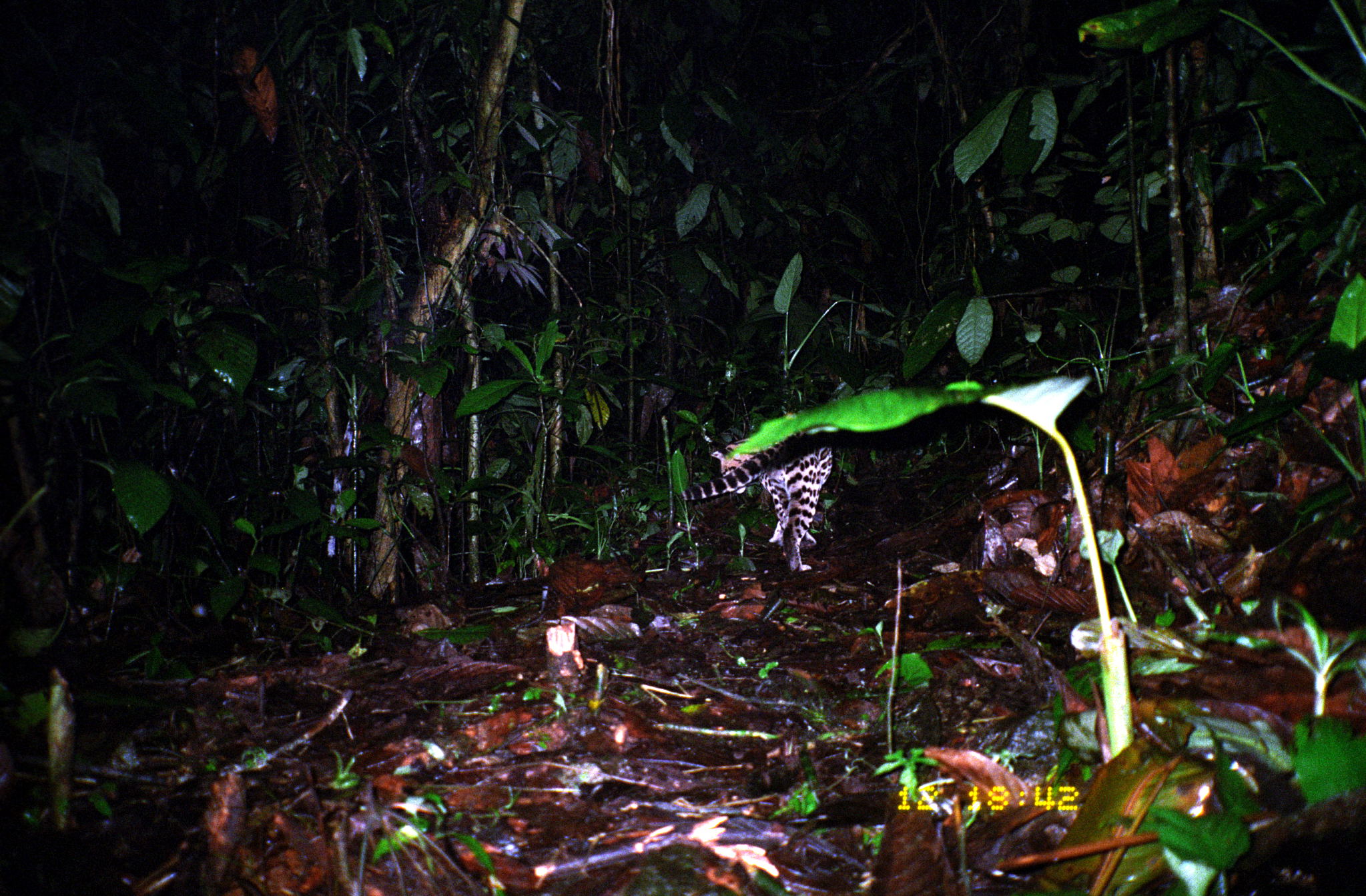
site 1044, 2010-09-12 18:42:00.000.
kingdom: Animalia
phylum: Chordata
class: Mammalia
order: Carnivora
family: Felidae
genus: Leopardus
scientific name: Leopardus pardalis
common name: ocelot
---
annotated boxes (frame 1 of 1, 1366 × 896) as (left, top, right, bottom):
leopardus pardalis: (675, 411, 836, 571)